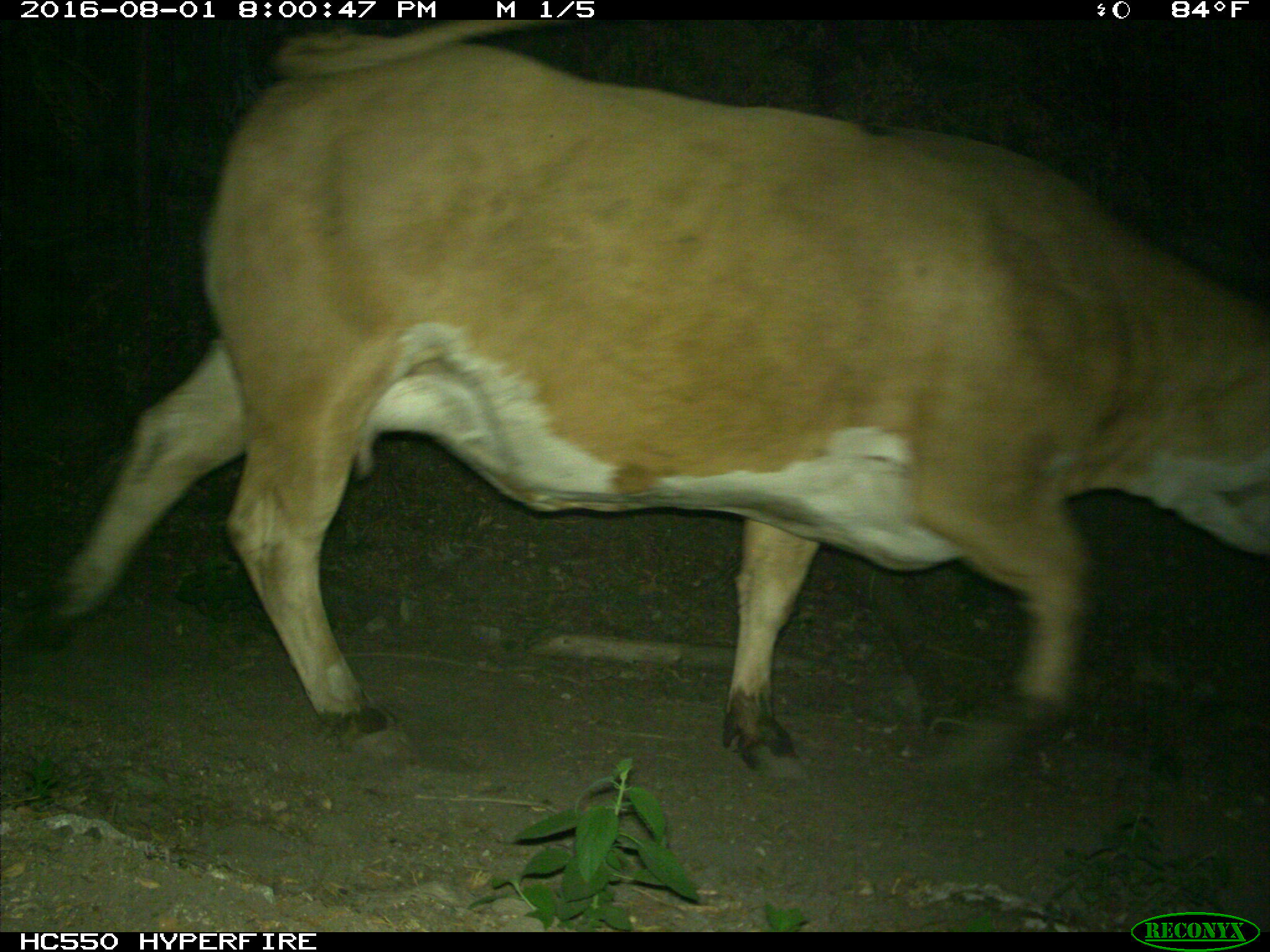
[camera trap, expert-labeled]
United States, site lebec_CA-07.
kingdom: Animalia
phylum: Chordata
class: Mammalia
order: Artiodactyla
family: Bovidae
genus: Bos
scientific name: Bos taurus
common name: domestic cow